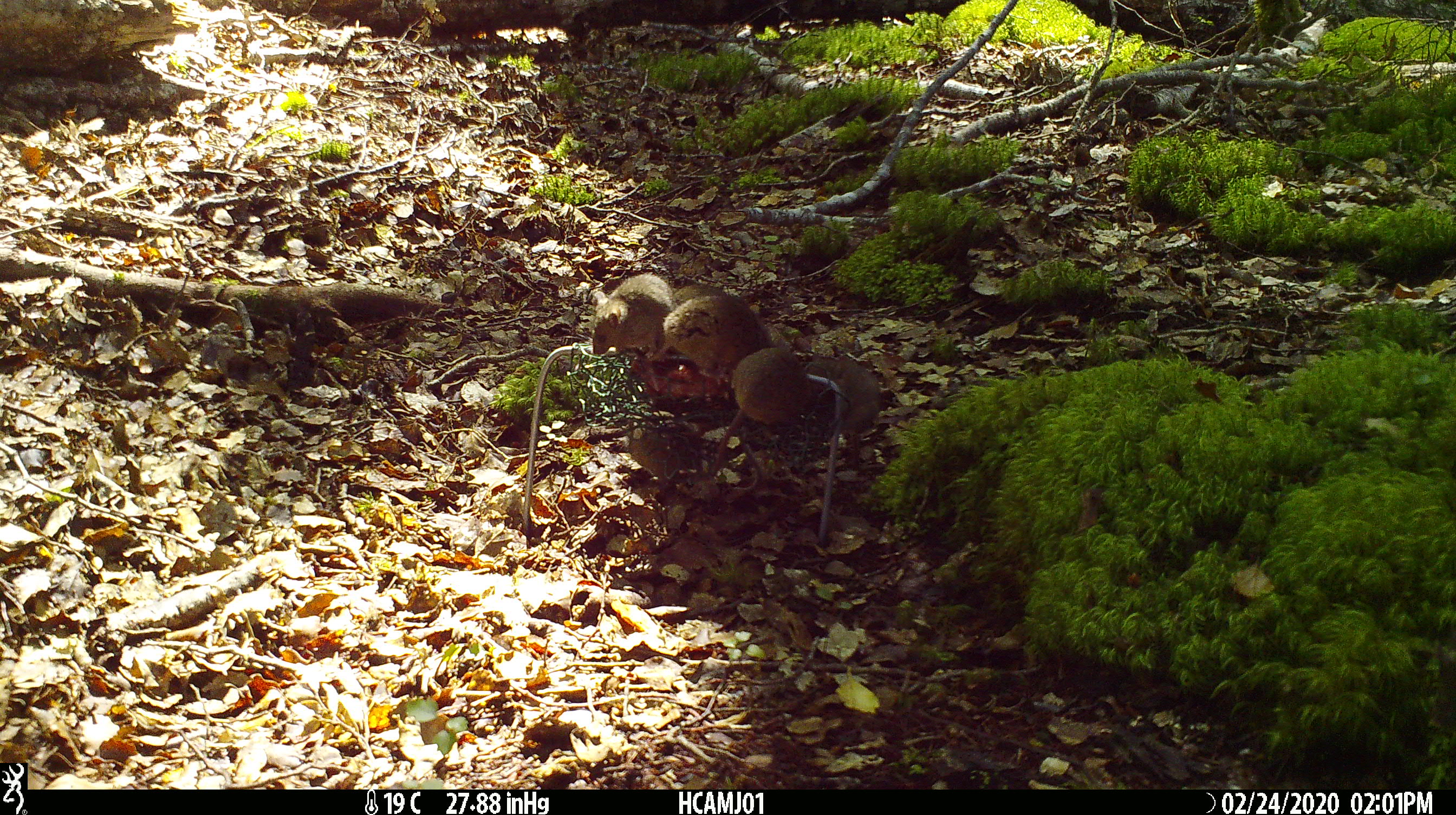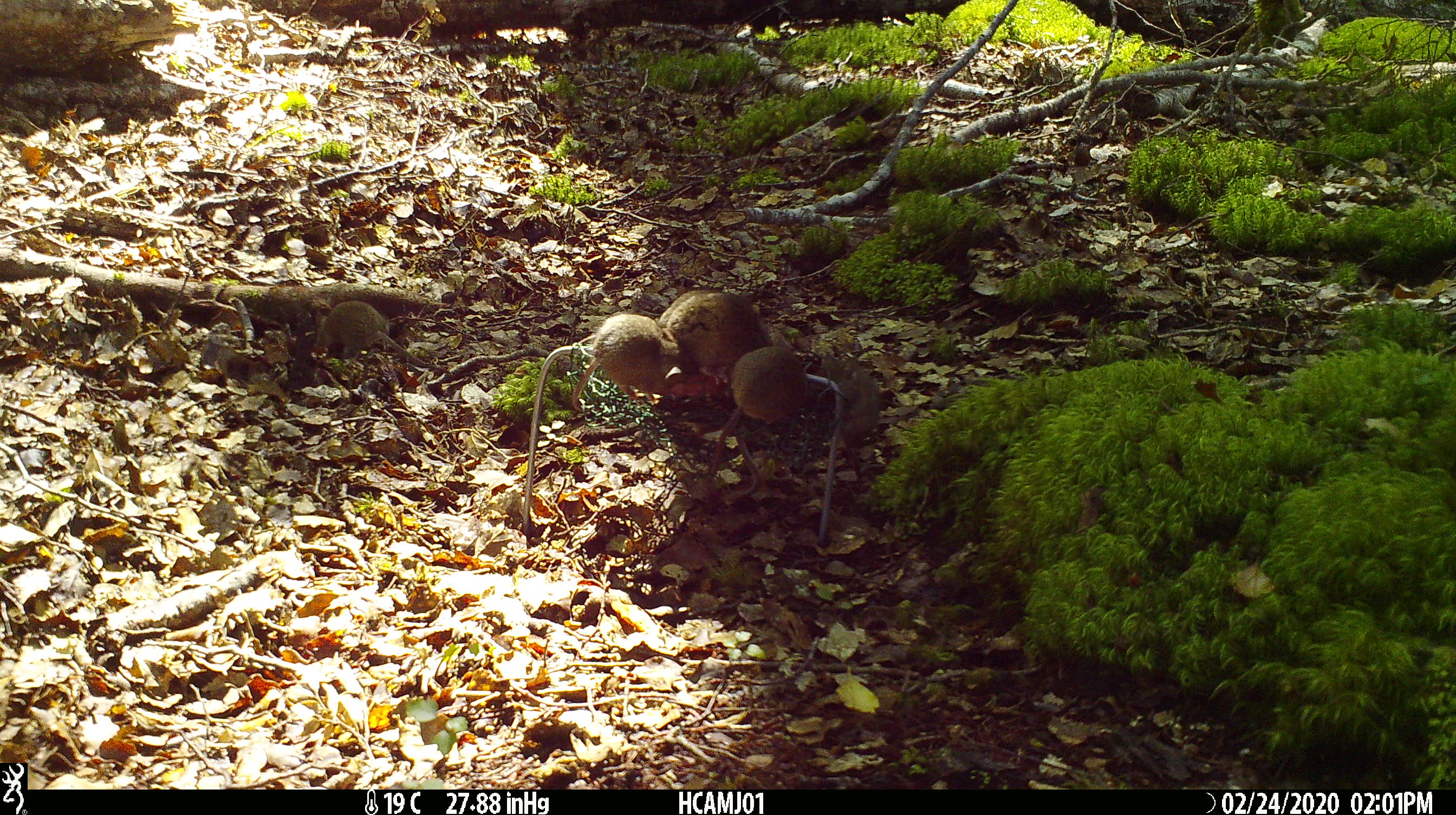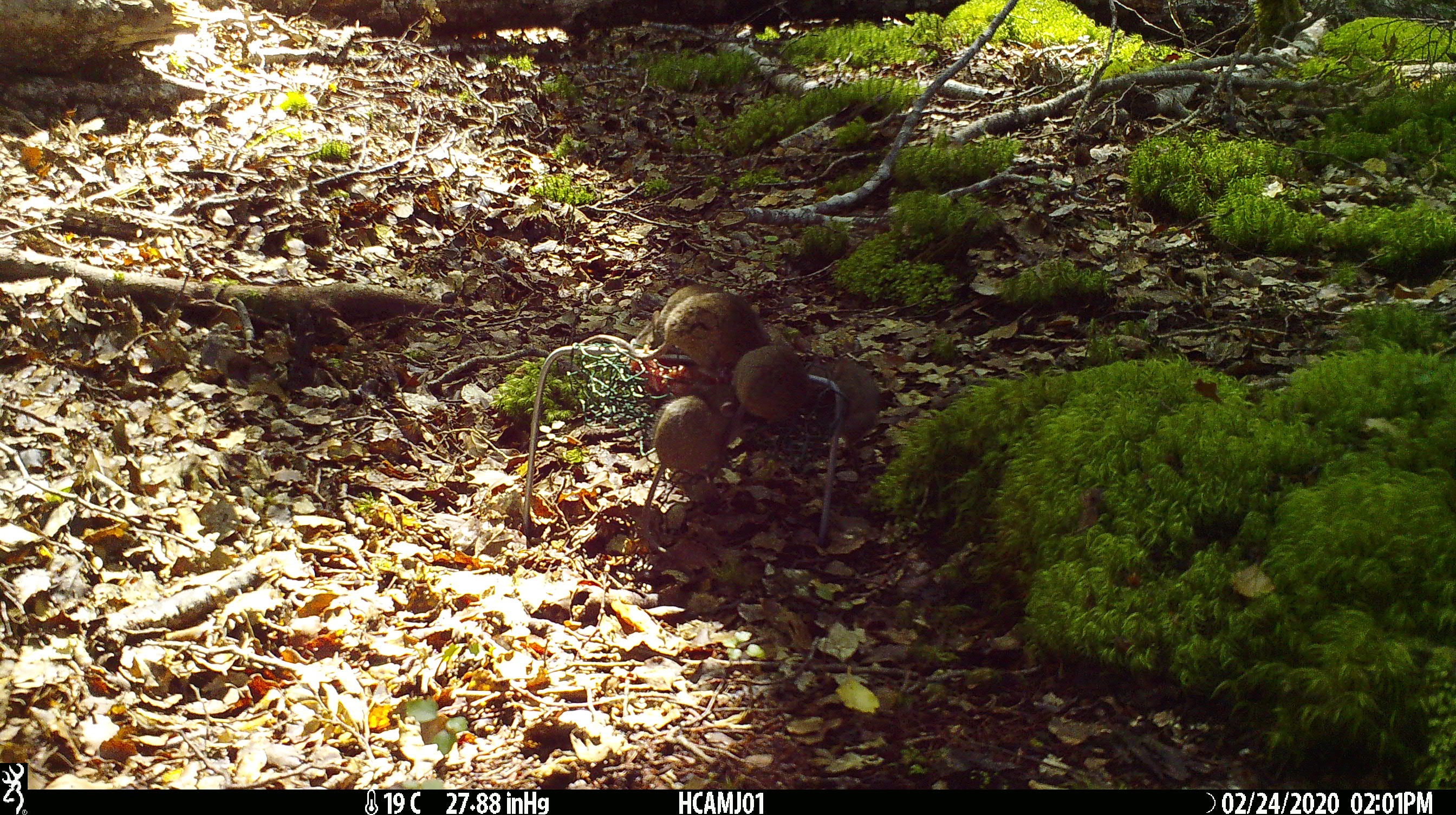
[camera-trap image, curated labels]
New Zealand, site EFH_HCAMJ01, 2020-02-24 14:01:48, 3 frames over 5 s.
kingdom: Animalia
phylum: Chordata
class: Mammalia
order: Rodentia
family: Muridae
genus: Mus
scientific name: Mus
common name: mouse